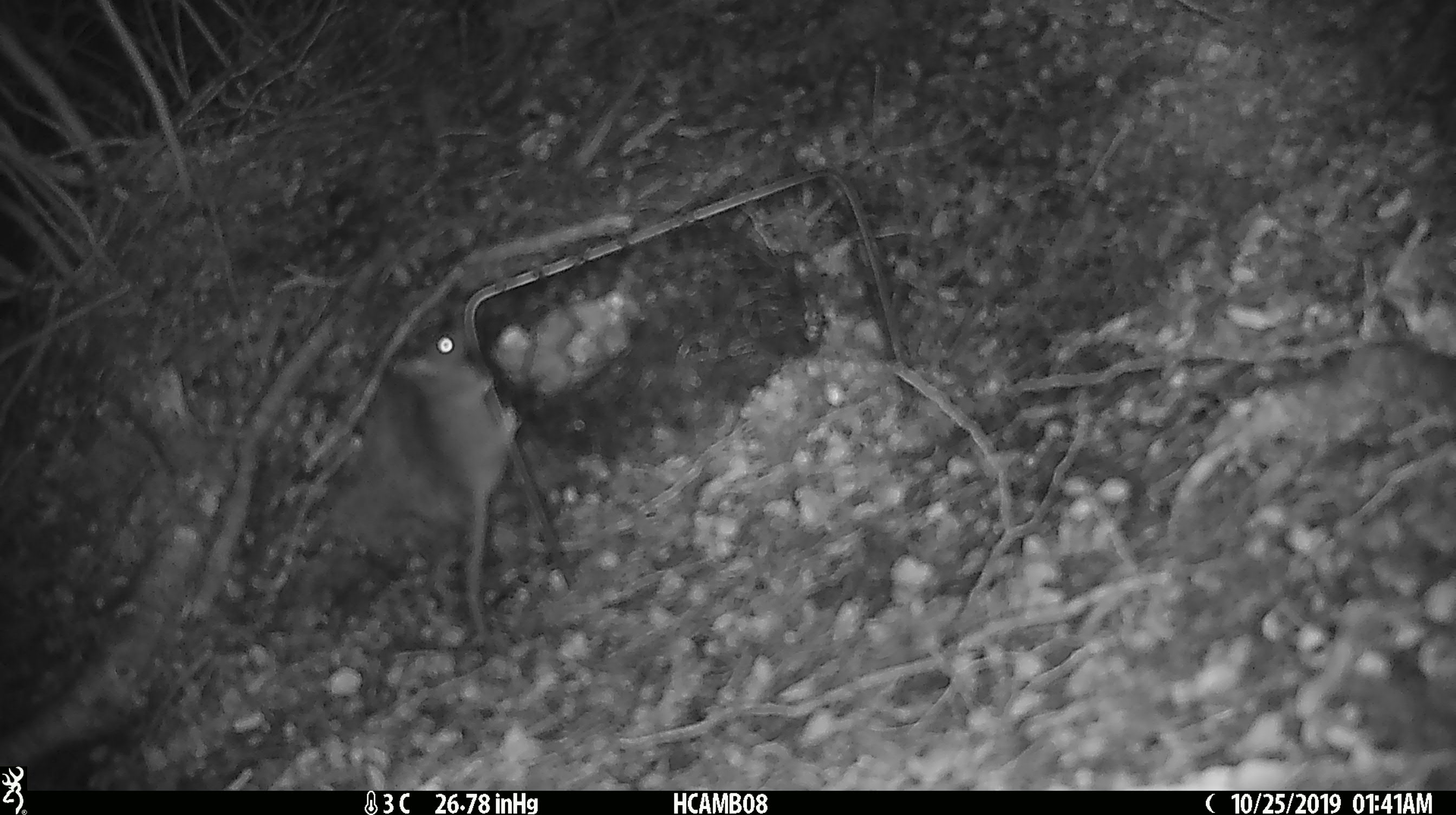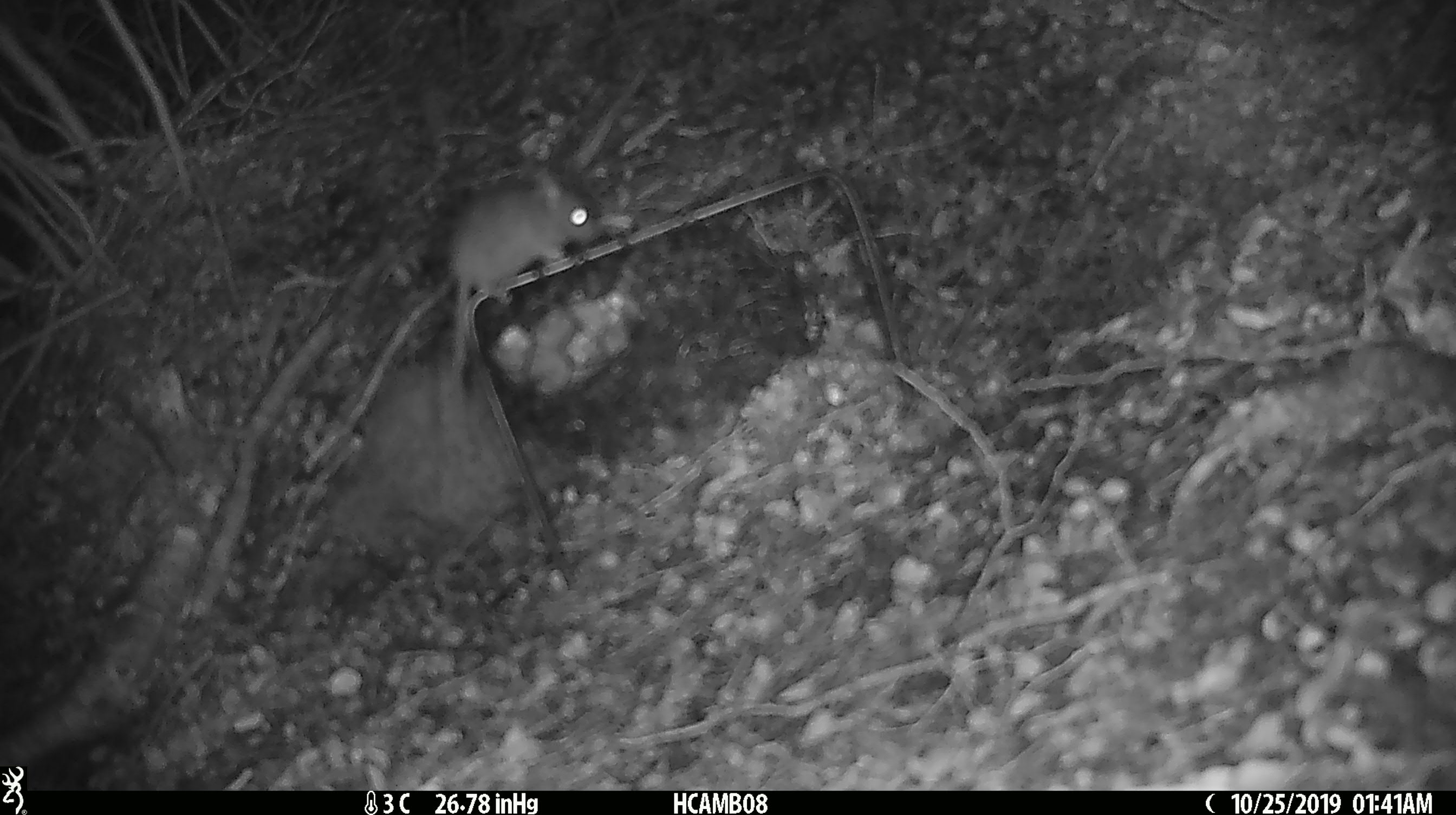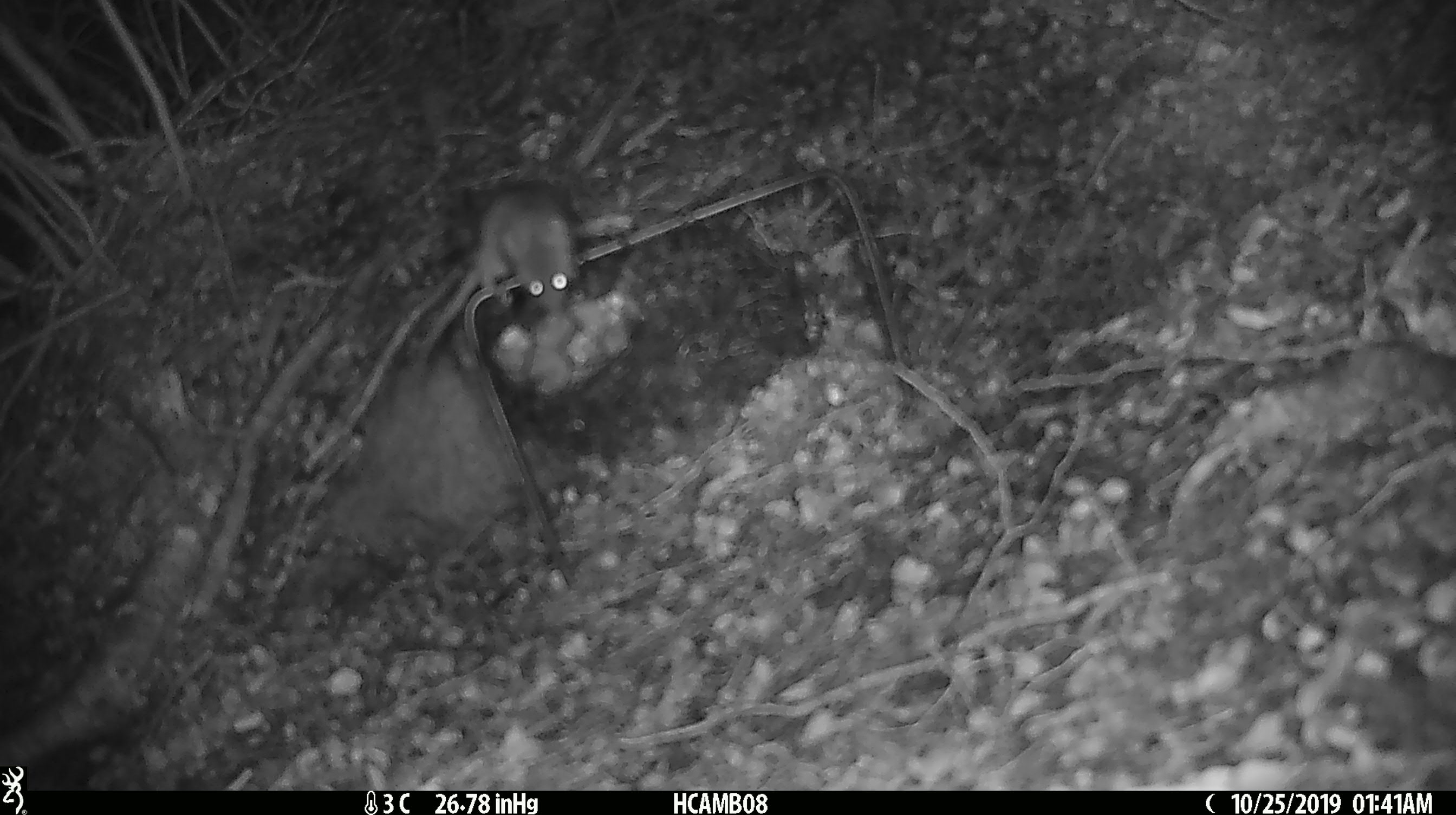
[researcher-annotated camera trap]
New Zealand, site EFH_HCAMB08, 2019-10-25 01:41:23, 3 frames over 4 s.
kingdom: Animalia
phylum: Chordata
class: Mammalia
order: Rodentia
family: Muridae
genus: Mus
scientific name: Mus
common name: mouse